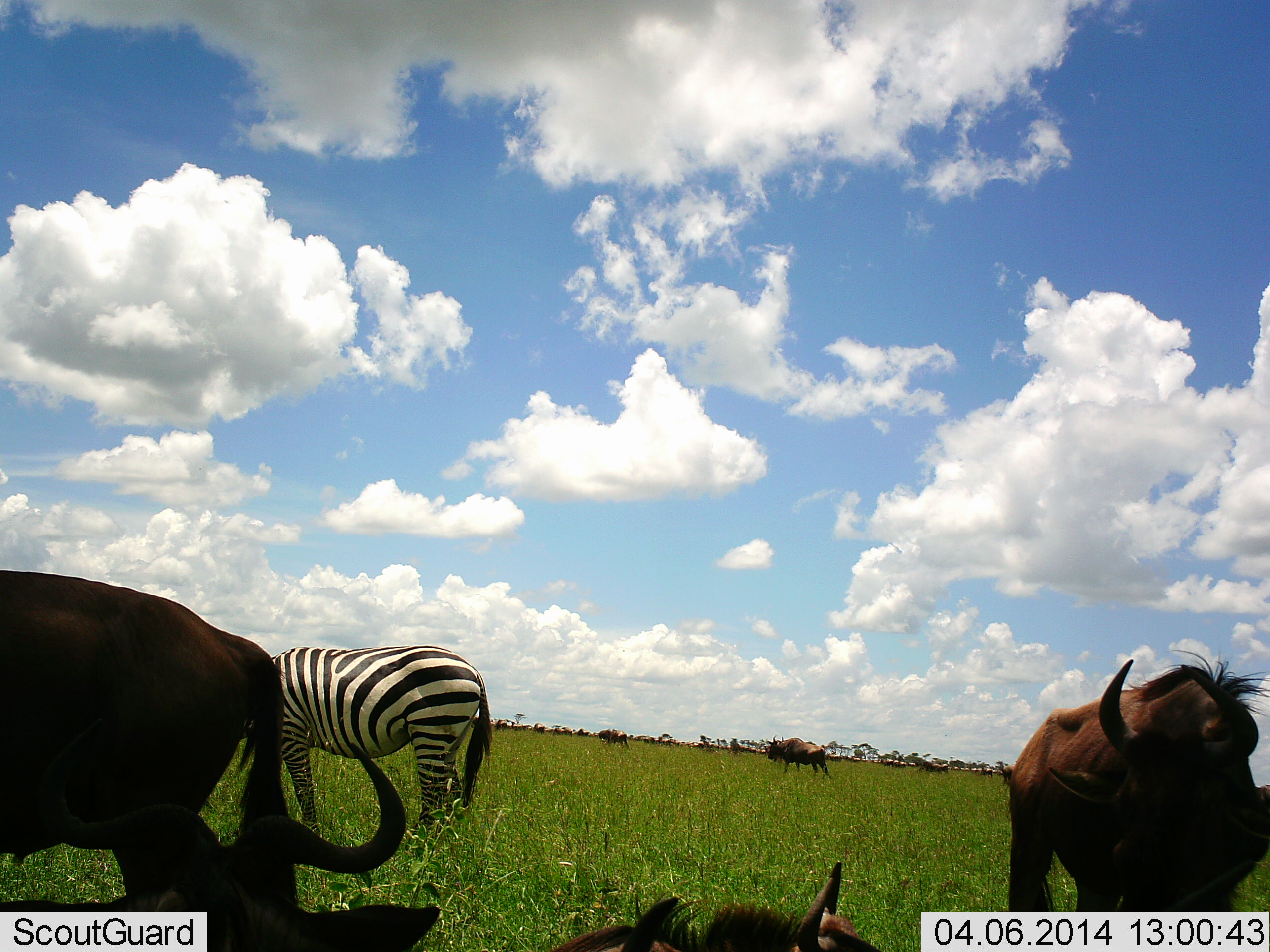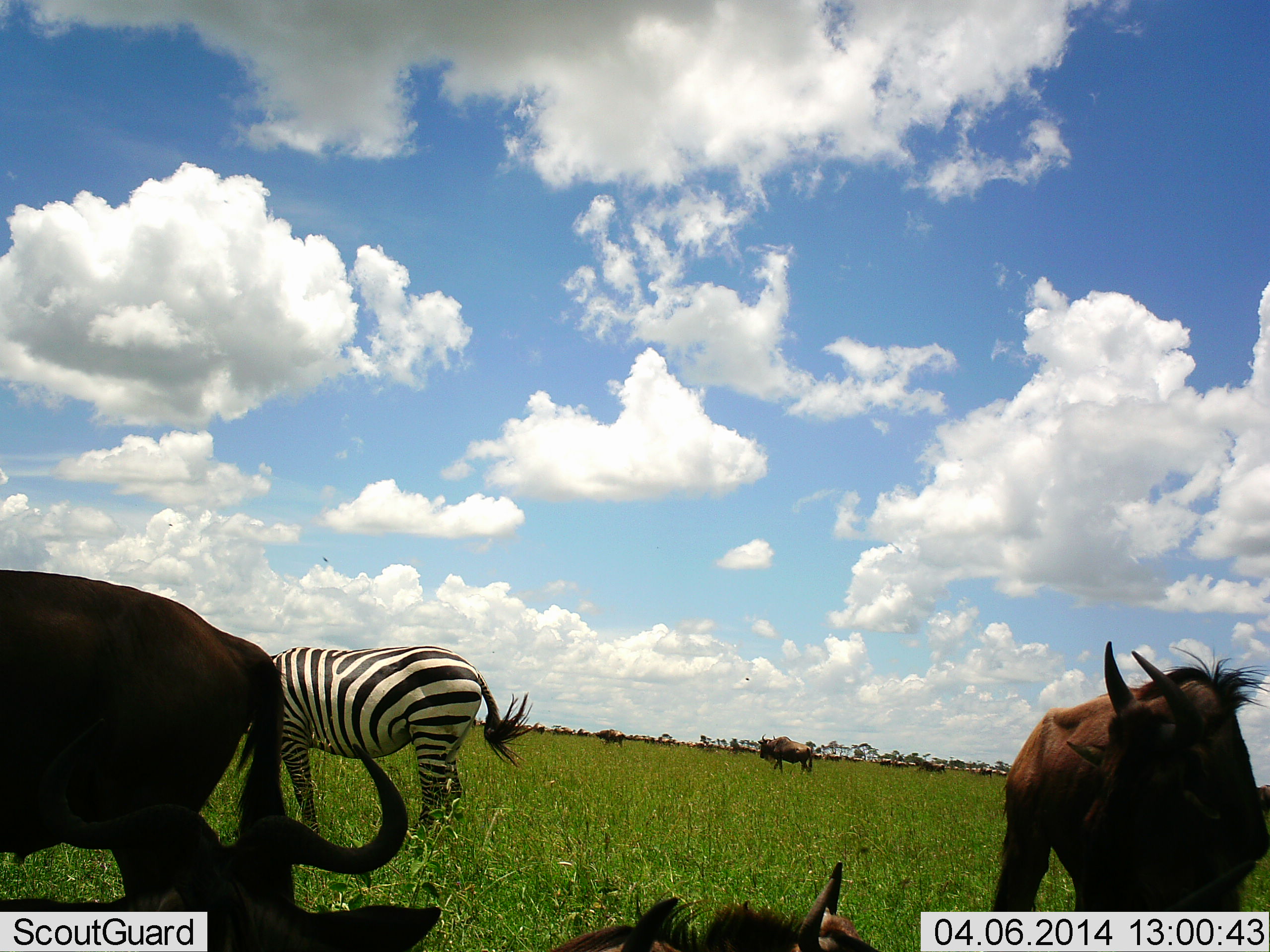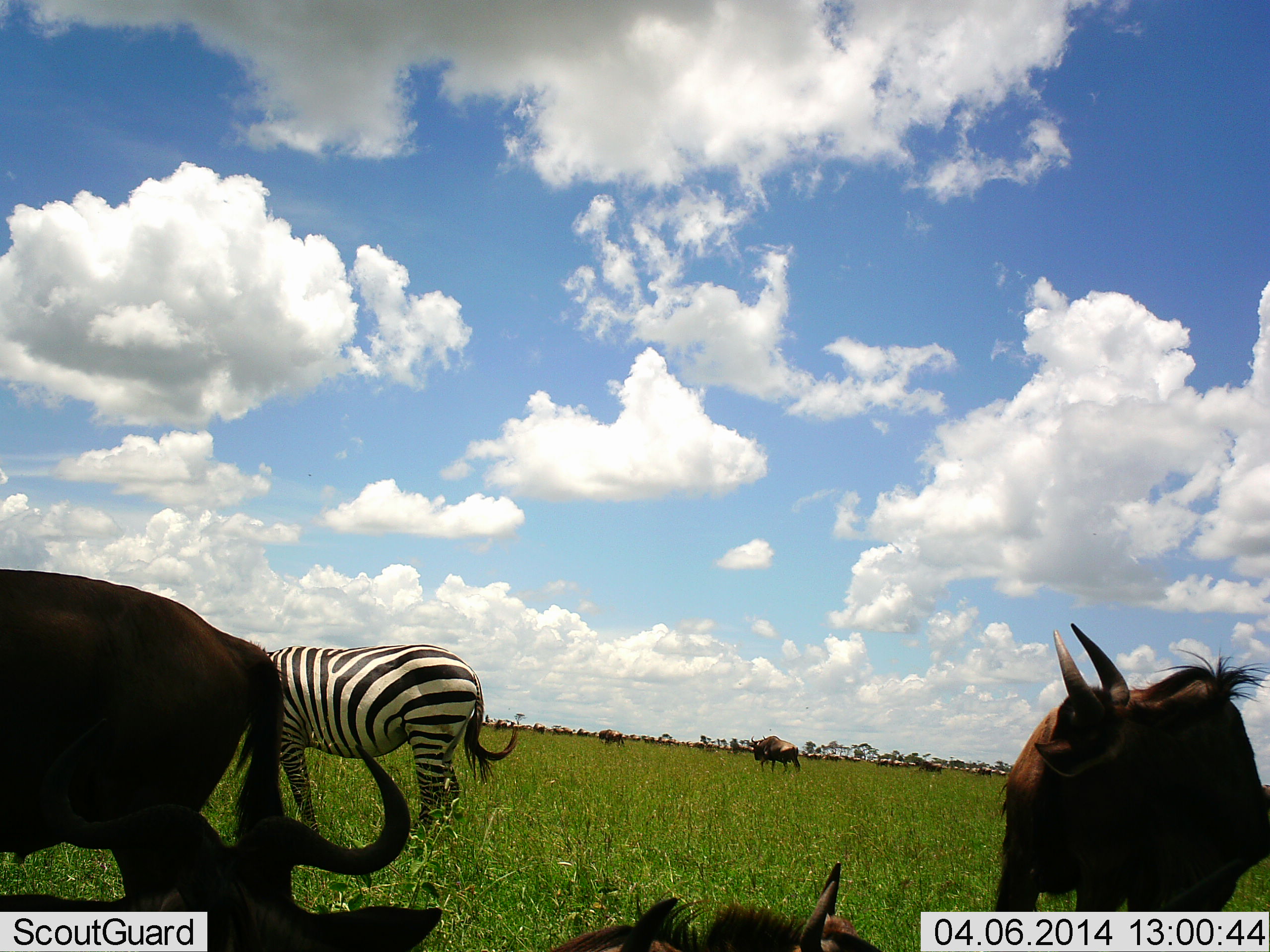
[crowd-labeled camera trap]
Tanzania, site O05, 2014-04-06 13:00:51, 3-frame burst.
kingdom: Animalia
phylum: Chordata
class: Mammalia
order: Artiodactyla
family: Bovidae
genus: Connochaetes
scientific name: Connochaetes taurinus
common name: blue wildebeest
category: wildebeest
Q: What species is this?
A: Wildebeest (blue wildebeest) (Connochaetes taurinus).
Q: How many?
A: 6.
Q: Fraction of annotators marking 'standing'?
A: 80%.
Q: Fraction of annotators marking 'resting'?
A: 60%.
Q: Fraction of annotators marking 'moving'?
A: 70%.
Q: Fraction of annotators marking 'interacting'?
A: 10%.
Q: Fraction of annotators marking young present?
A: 0%.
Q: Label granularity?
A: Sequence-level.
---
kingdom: Animalia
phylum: Chordata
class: Mammalia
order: Perissodactyla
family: Equidae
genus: Equus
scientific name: Equus quagga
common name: plains zebra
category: zebra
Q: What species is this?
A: Zebra (plains zebra) (Equus quagga).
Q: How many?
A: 1.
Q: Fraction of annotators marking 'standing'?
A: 80%.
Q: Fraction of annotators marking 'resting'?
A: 0%.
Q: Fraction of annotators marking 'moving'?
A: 0%.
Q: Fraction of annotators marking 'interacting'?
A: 0%.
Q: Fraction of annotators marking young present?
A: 0%.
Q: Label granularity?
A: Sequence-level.